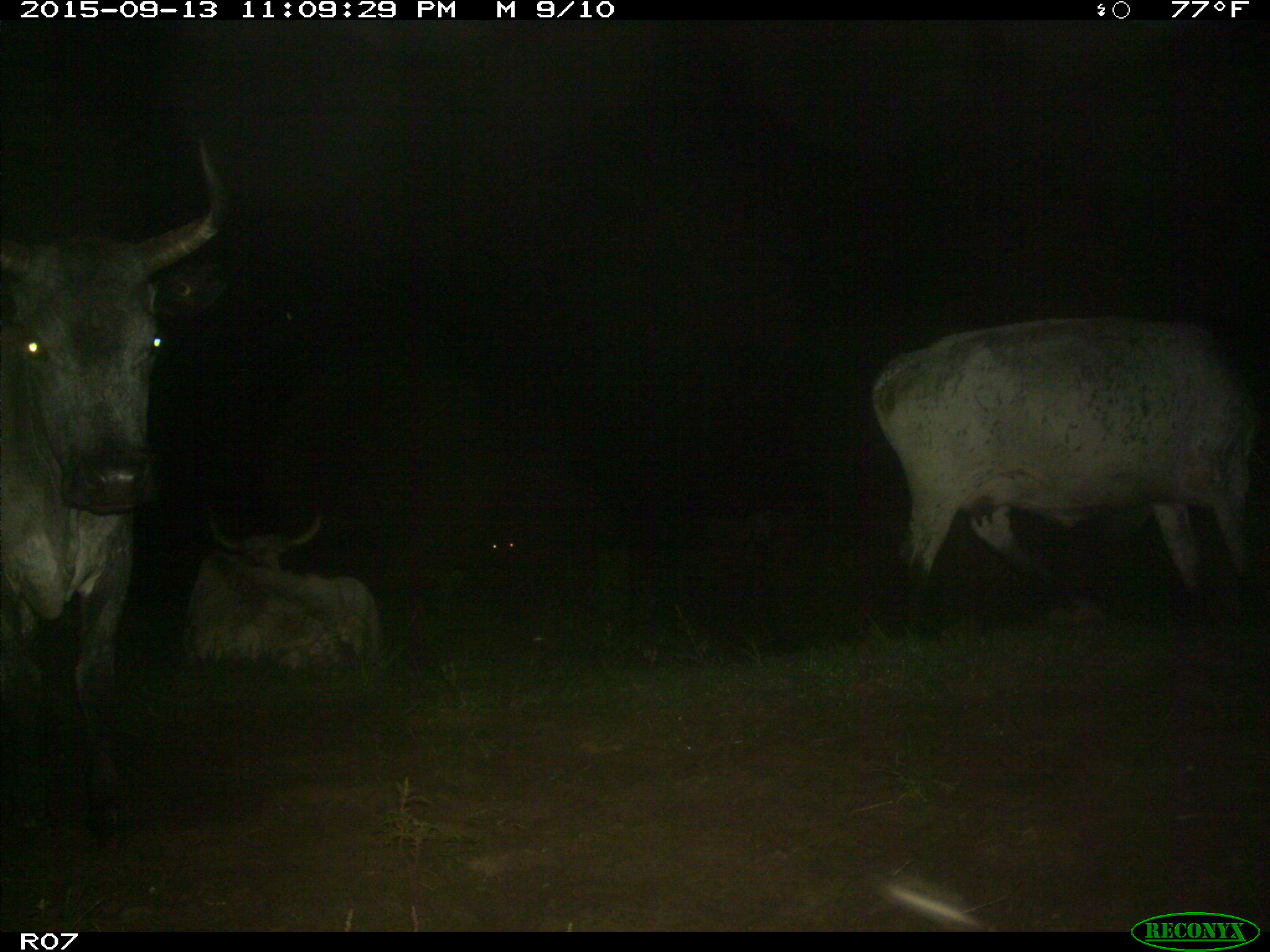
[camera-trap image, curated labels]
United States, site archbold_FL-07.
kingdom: Animalia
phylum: Chordata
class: Mammalia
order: Artiodactyla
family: Bovidae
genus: Bos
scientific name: Bos taurus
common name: domestic cow